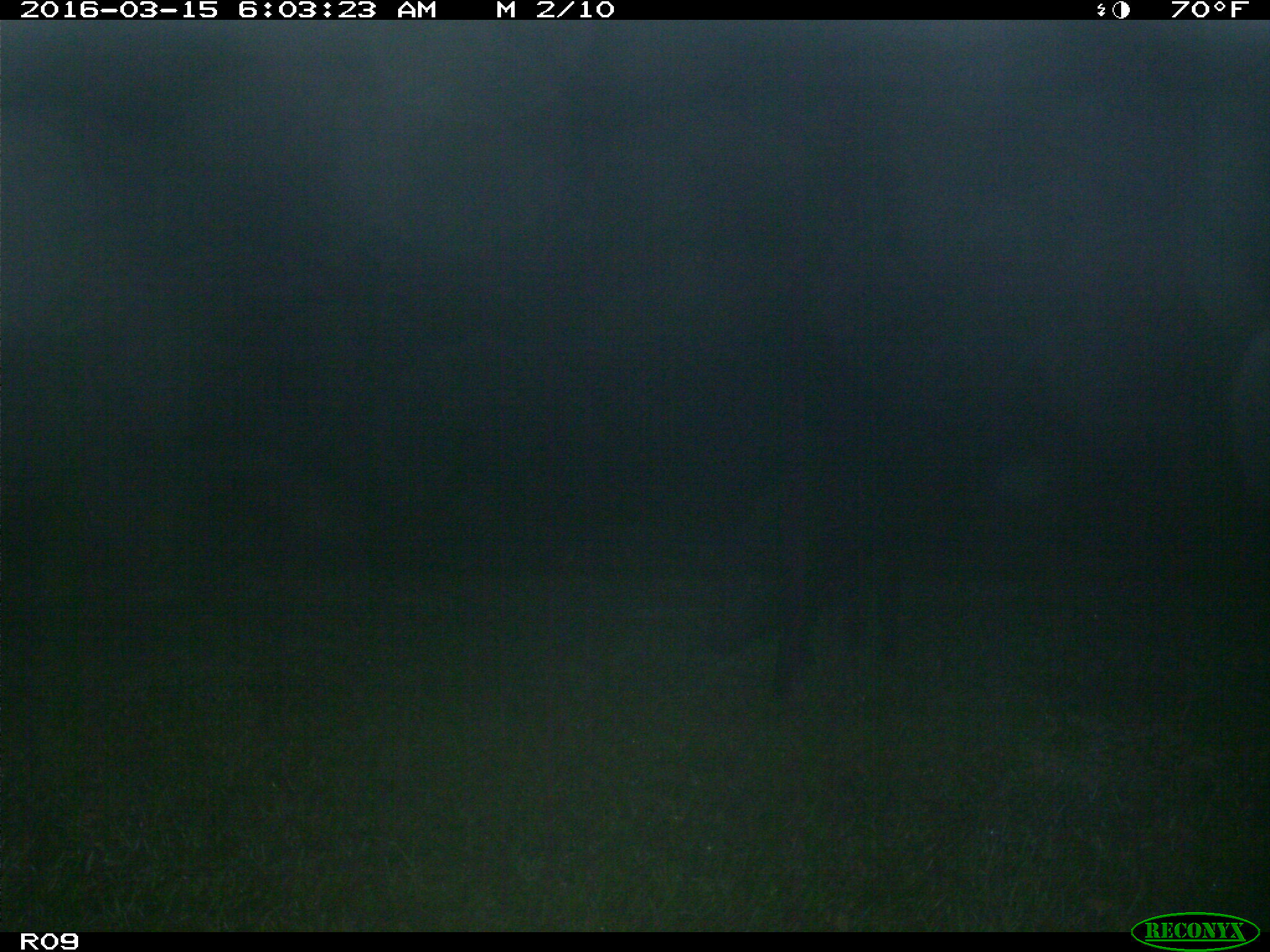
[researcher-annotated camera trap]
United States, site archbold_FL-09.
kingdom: Animalia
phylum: Chordata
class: Mammalia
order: Artiodactyla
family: Suidae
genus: Sus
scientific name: Sus scrofa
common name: wild boar